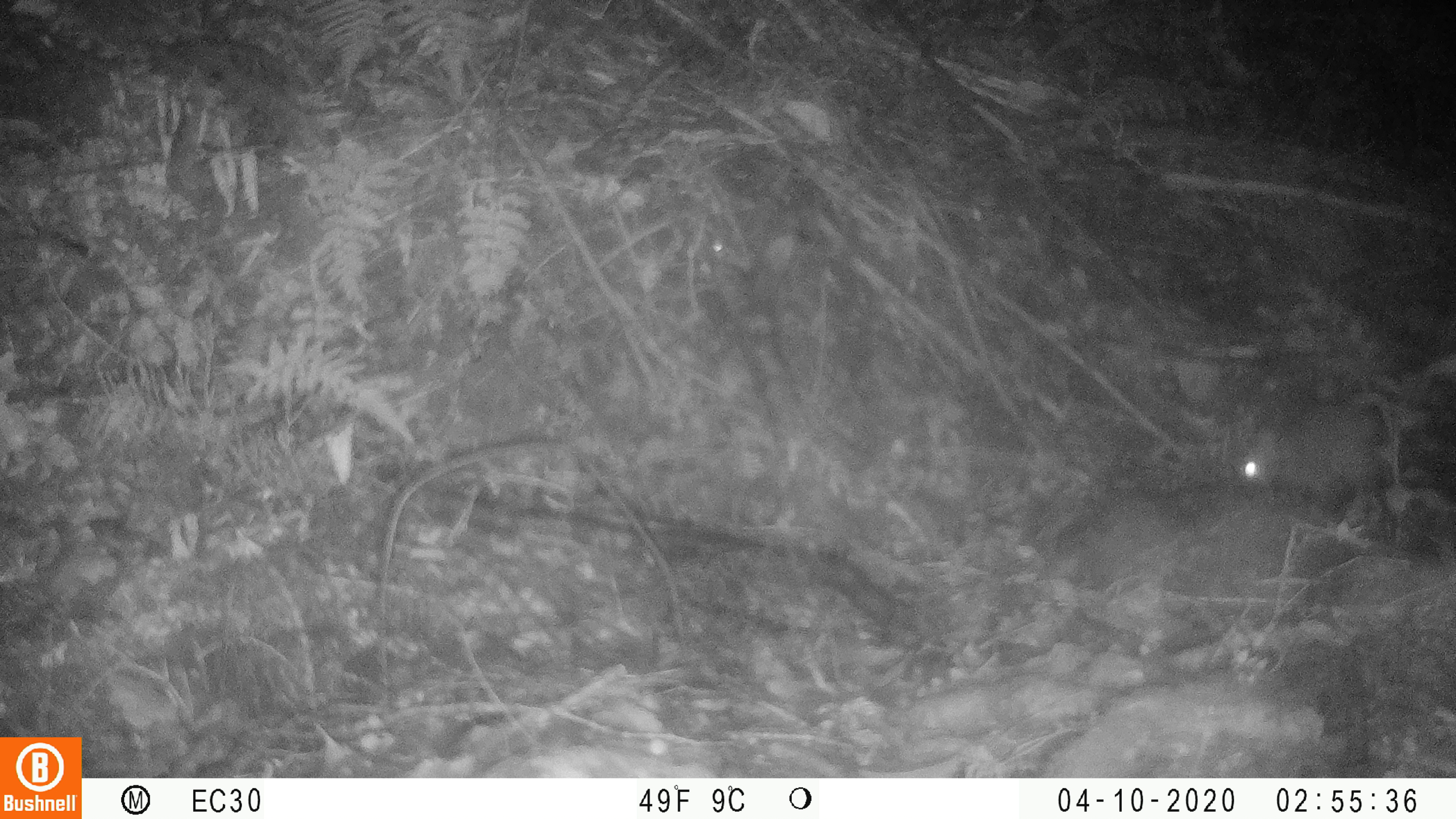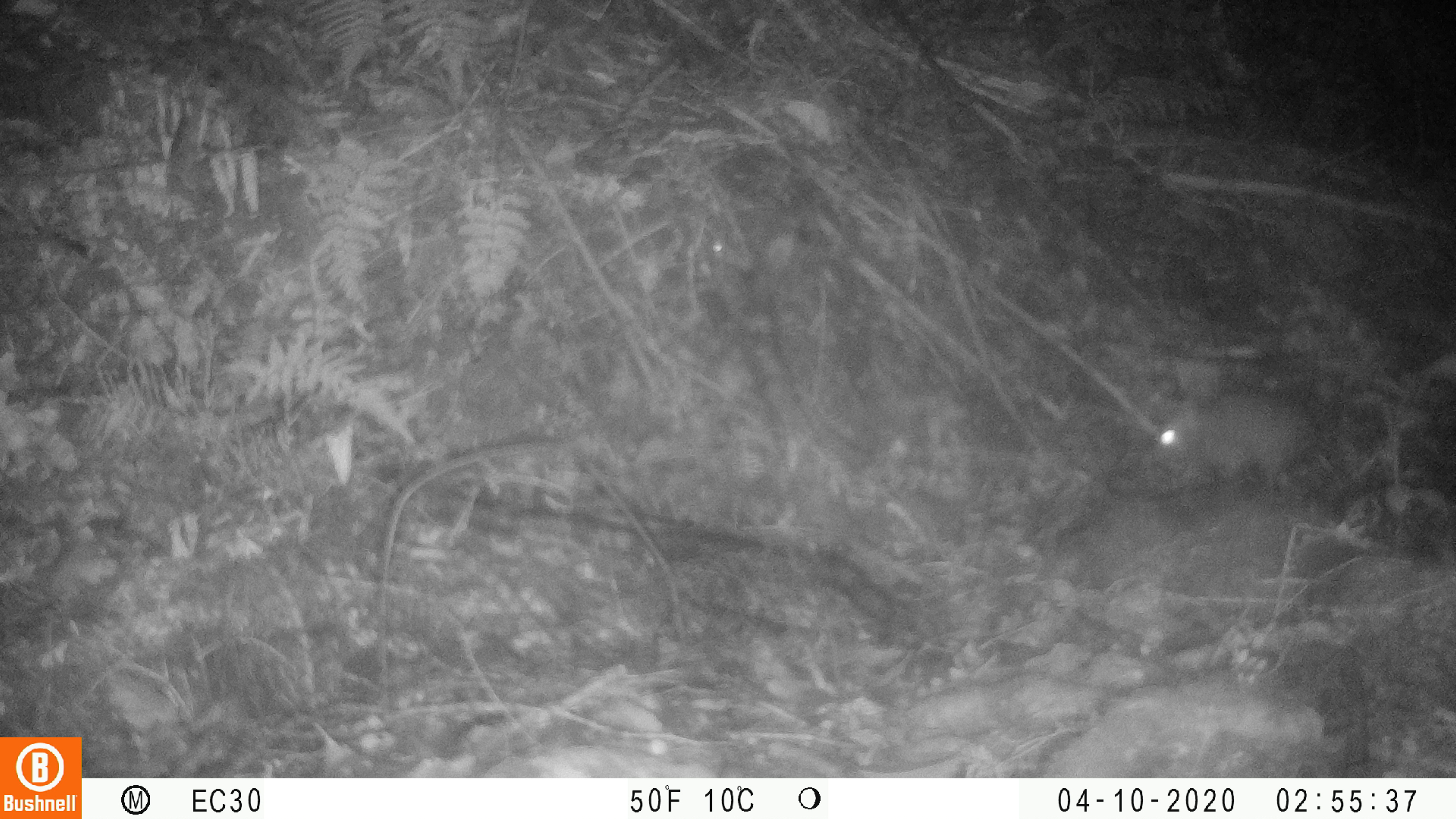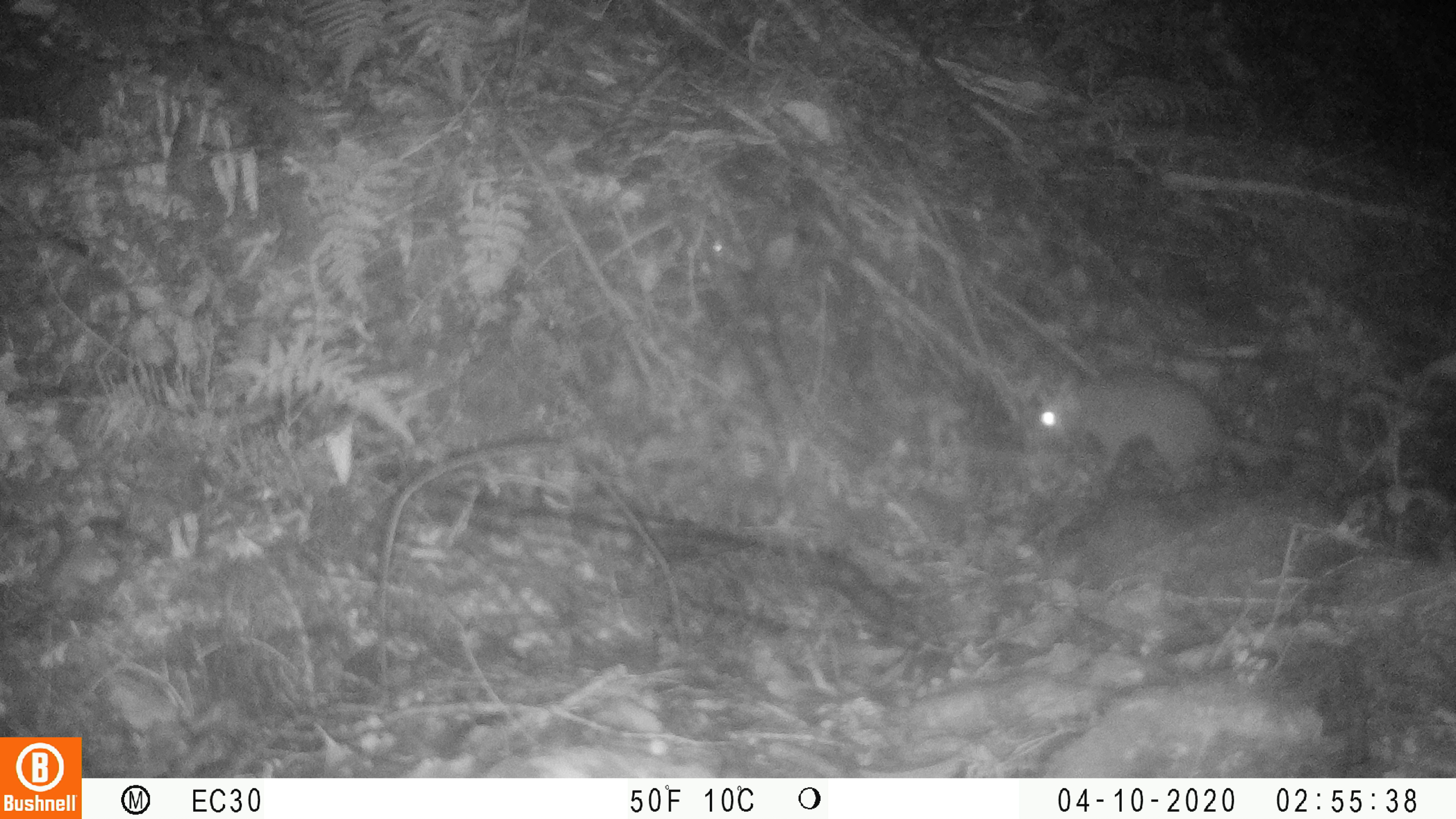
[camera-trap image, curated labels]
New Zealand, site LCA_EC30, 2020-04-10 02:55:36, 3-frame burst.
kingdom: Animalia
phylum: Chordata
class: Mammalia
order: Rodentia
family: Muridae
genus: Rattus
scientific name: Rattus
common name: rat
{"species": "rat (Rattus)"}